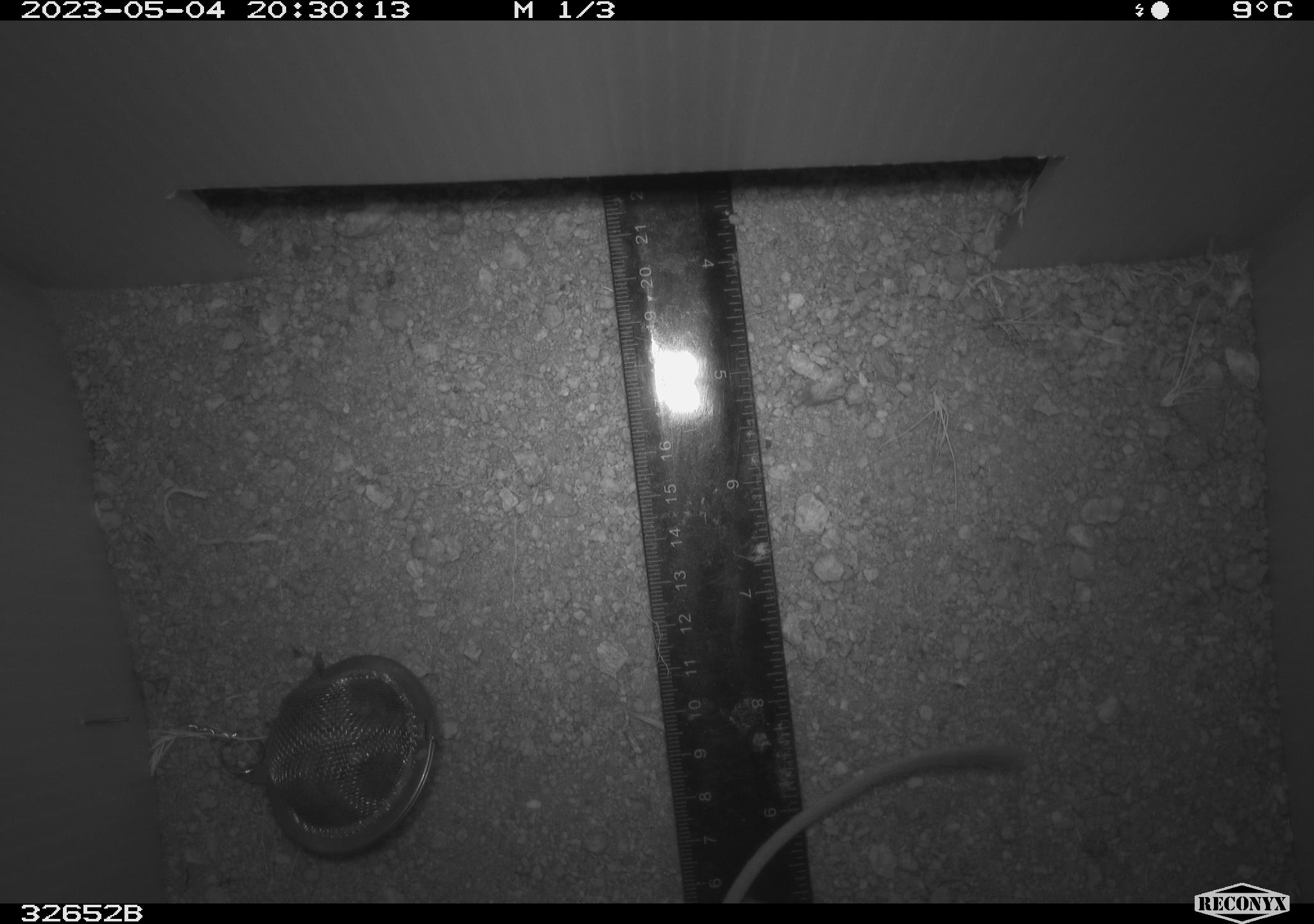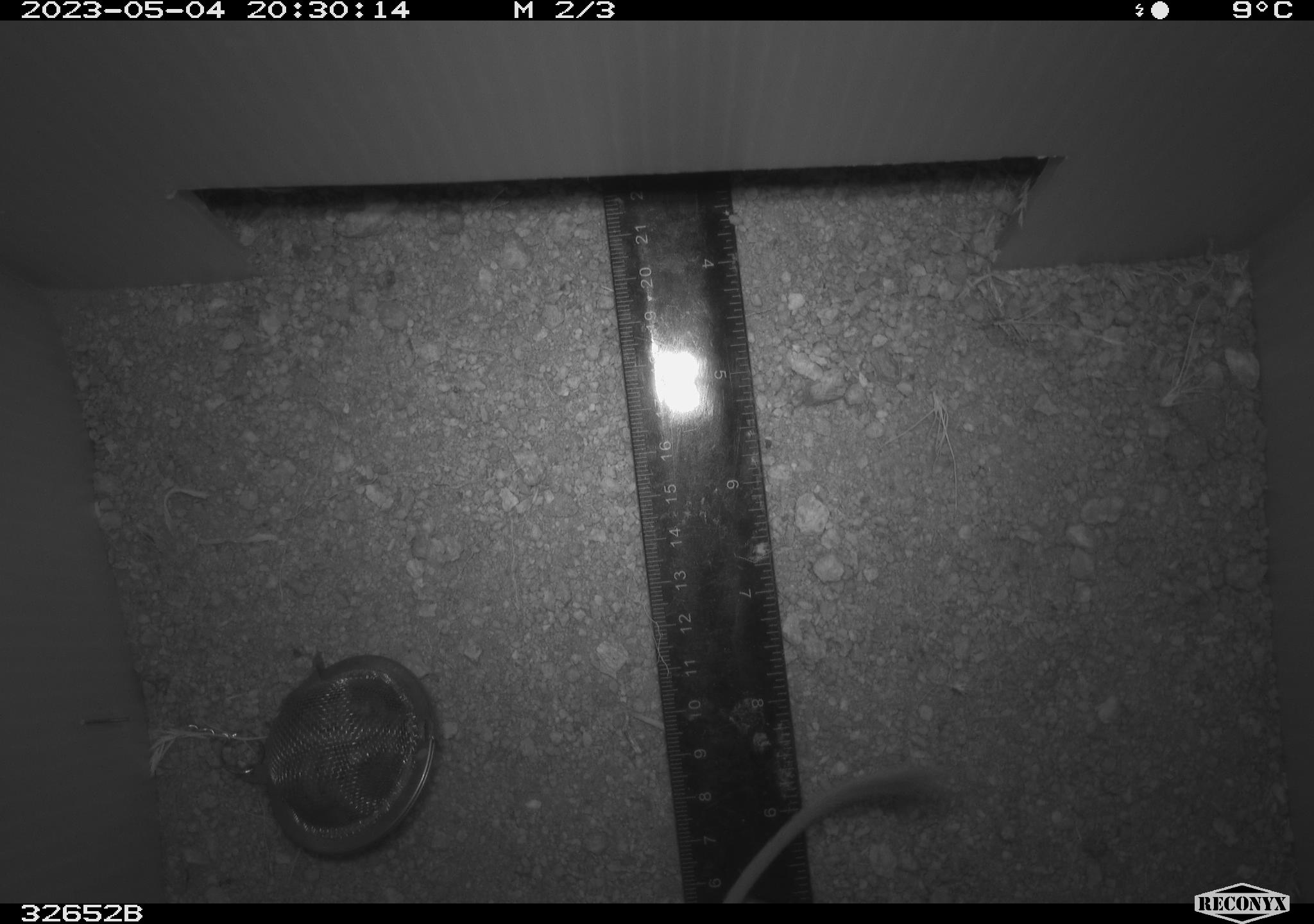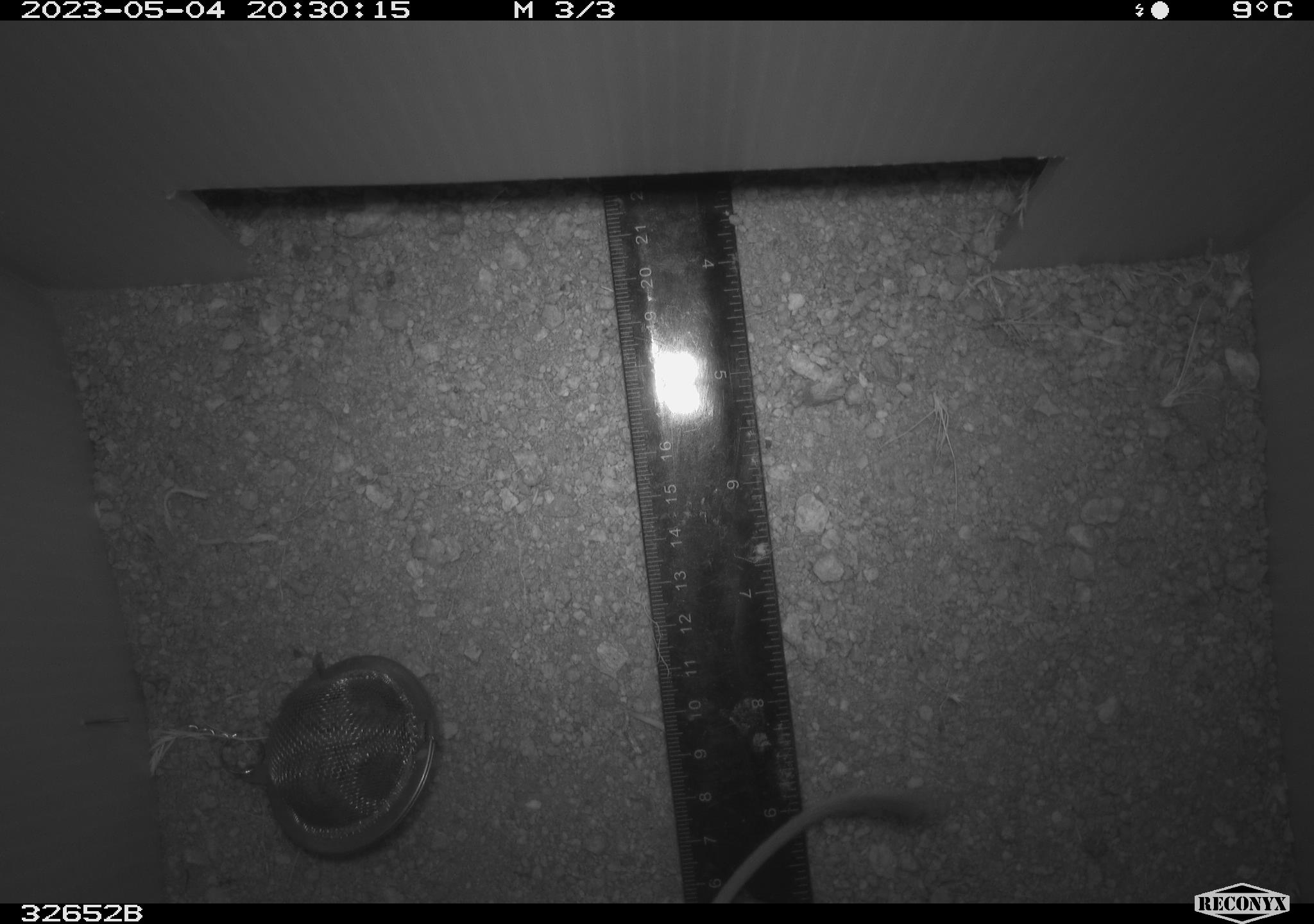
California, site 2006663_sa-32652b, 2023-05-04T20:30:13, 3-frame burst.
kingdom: Animalia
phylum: Chordata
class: Mammalia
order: Rodentia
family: Heteromyidae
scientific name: Heteromyidae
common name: kangaroo rats and pocket mice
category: heteromyidae family